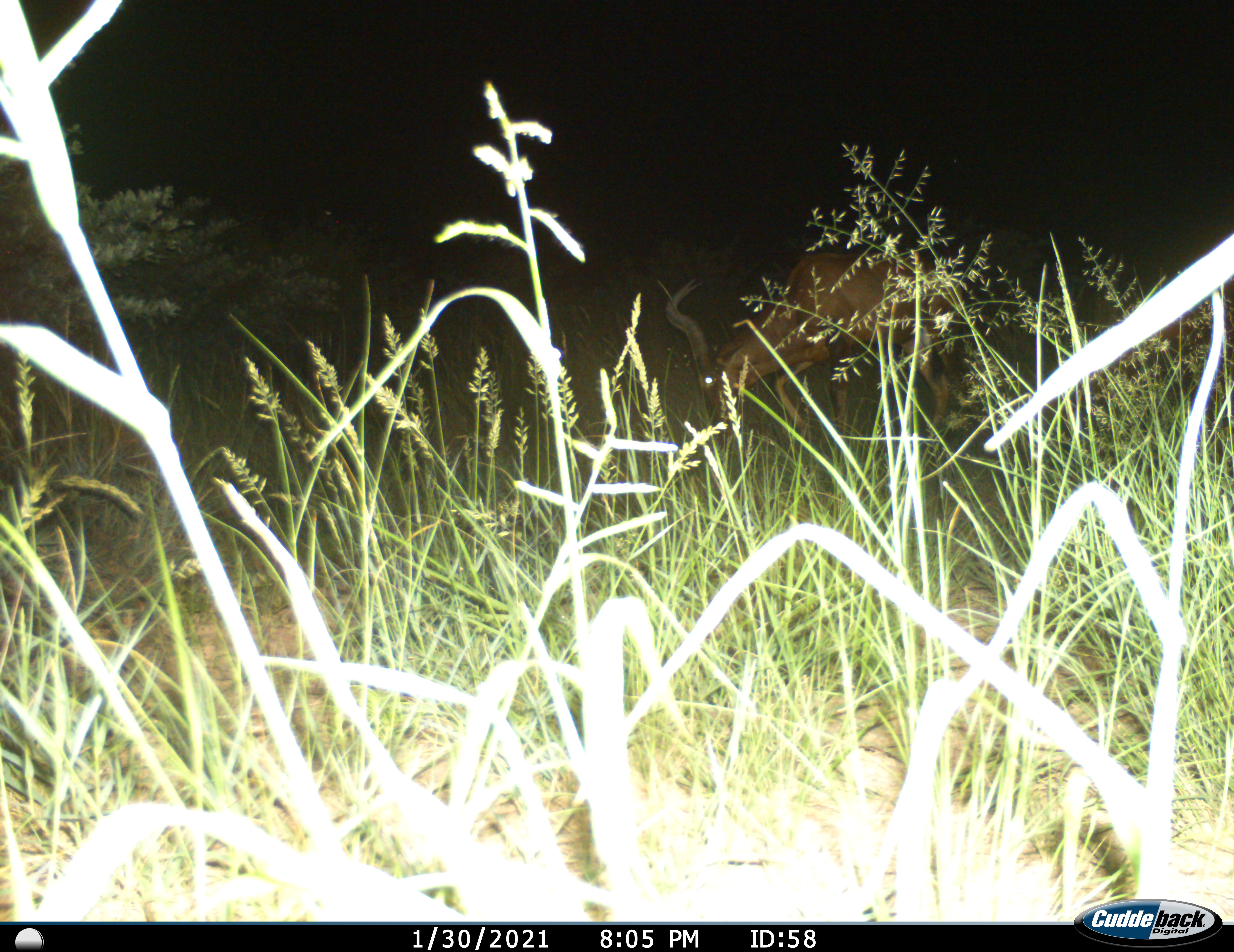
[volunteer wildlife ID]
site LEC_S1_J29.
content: unidentified animal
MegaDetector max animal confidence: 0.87